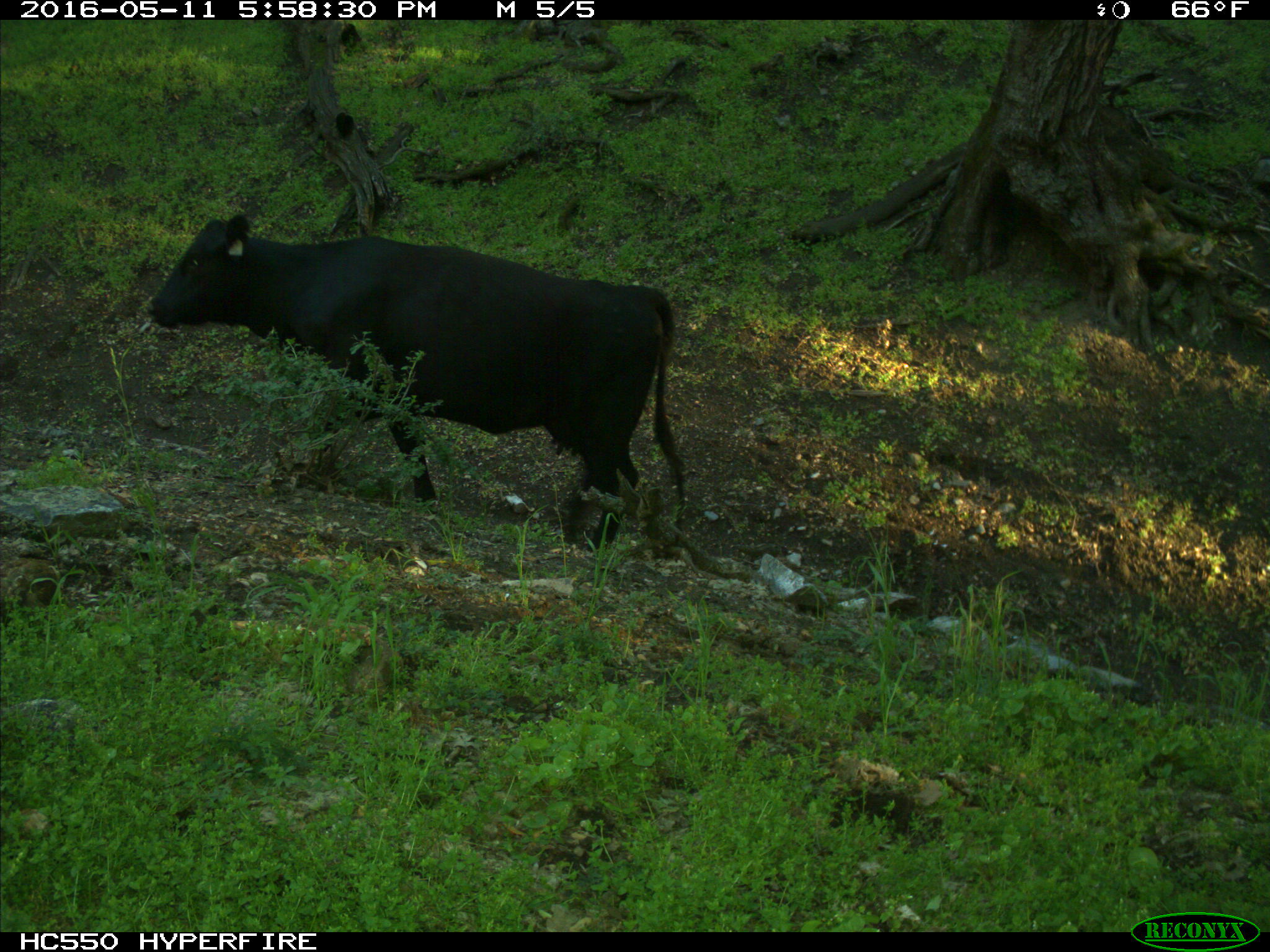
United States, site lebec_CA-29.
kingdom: Animalia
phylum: Chordata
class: Mammalia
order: Artiodactyla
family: Bovidae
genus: Bos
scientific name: Bos taurus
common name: domestic cow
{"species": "Bos taurus (domestic cow)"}